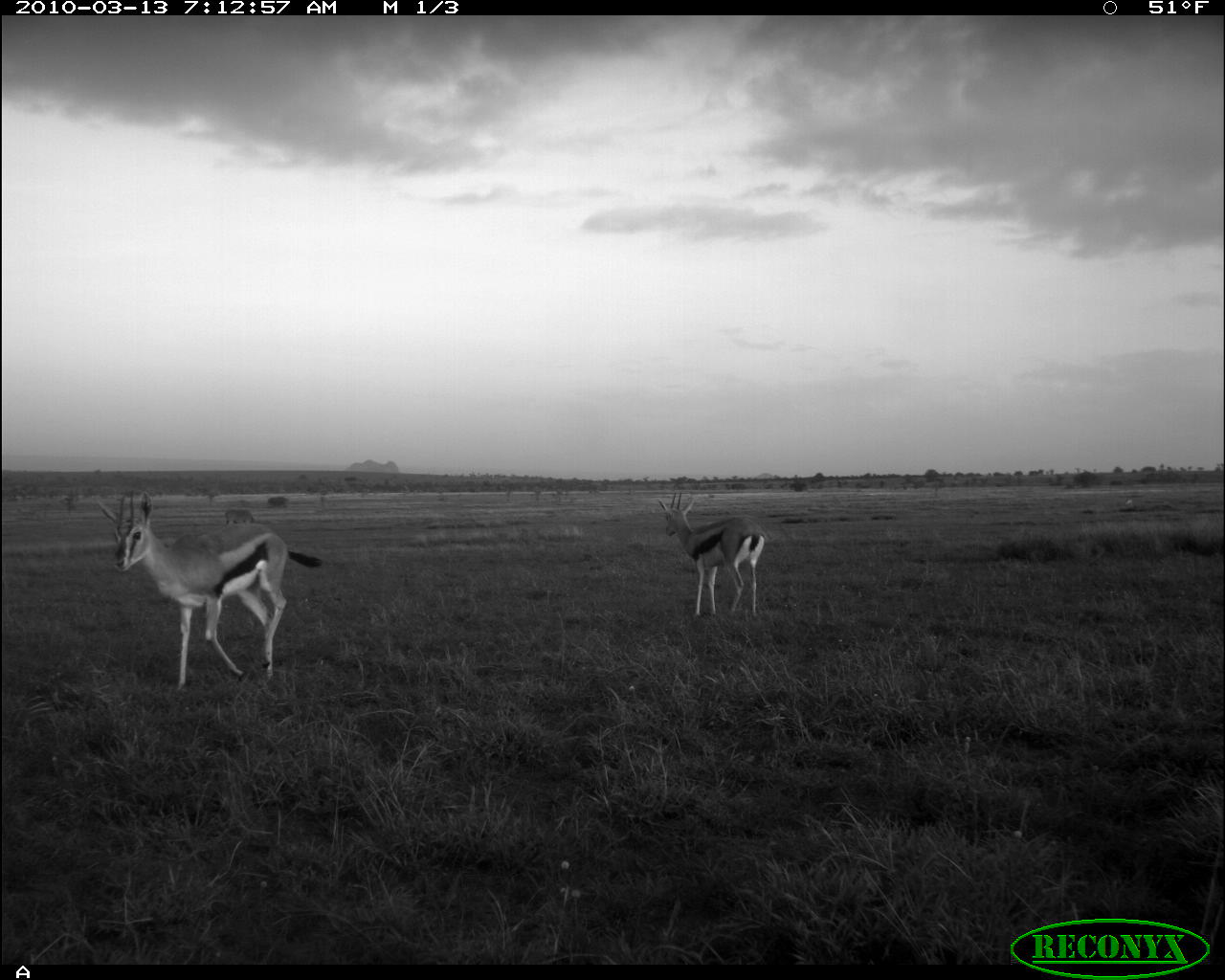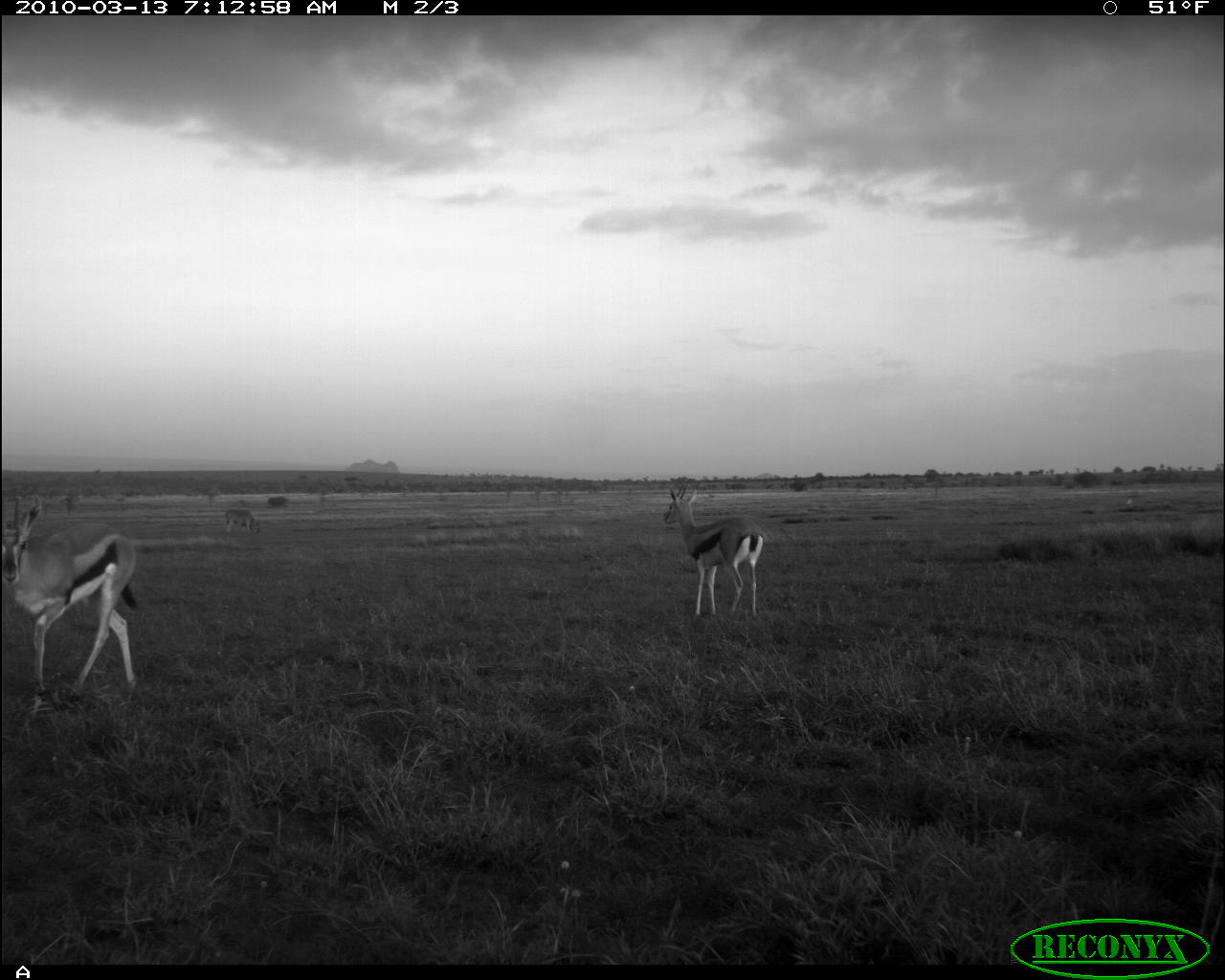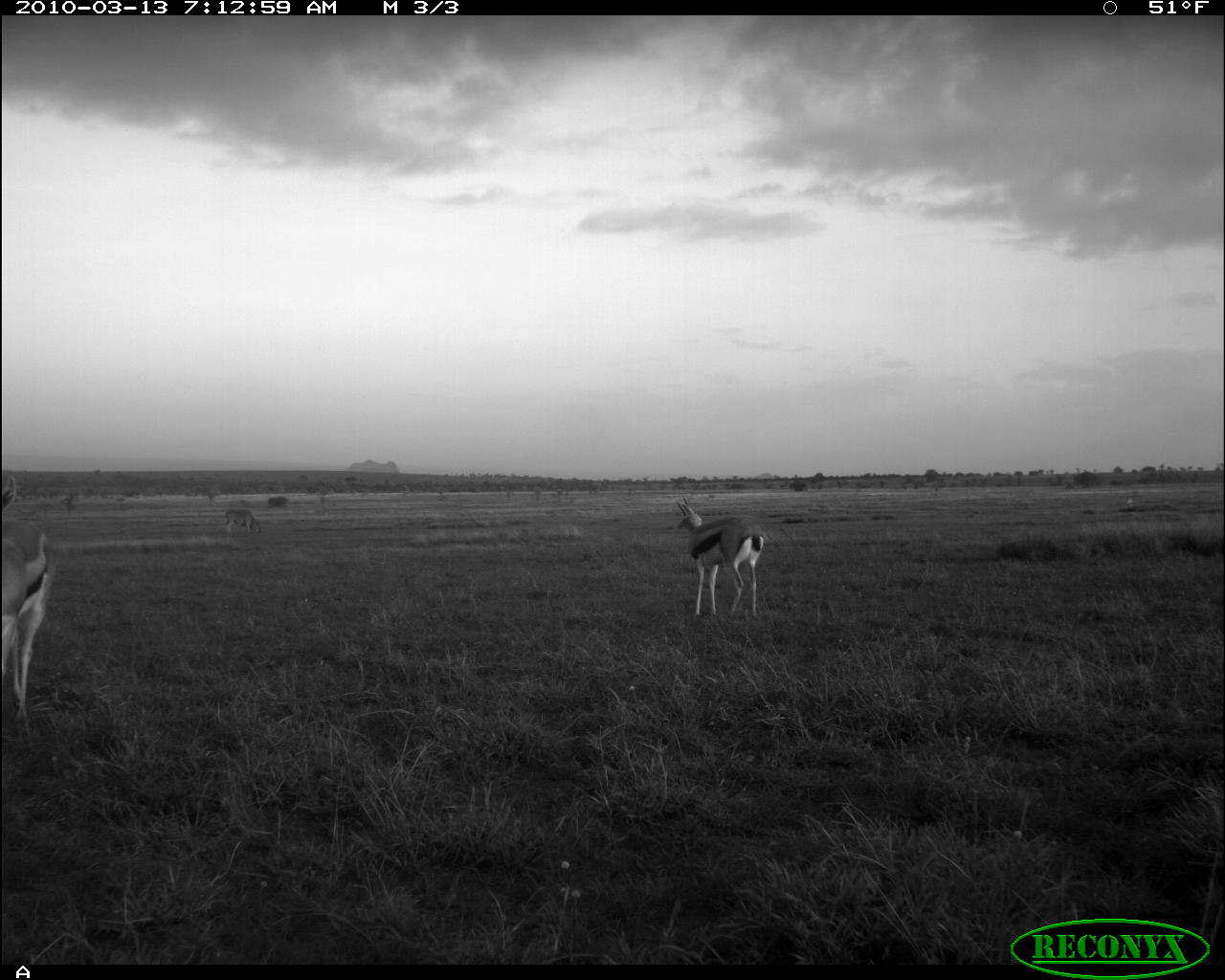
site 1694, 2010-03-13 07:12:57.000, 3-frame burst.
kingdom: Animalia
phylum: Chordata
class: Mammalia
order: Artiodactyla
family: Bovidae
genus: Eudorcas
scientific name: Eudorcas thomsonii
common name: thomson's gazelle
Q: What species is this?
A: Eudorcas thomsonii (thomson's gazelle).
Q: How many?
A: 2.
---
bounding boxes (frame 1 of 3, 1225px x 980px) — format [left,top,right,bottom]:
eudorcas thomsonii: [95,493,321,691]; [657,492,766,617]; [225,508,255,524]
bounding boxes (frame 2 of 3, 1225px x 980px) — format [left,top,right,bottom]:
eudorcas thomsonii: [0,497,143,707]; [662,485,765,618]; [224,508,260,534]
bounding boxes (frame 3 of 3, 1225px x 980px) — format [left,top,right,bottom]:
eudorcas thomsonii: [0,478,55,706]; [674,499,764,617]; [225,509,261,534]